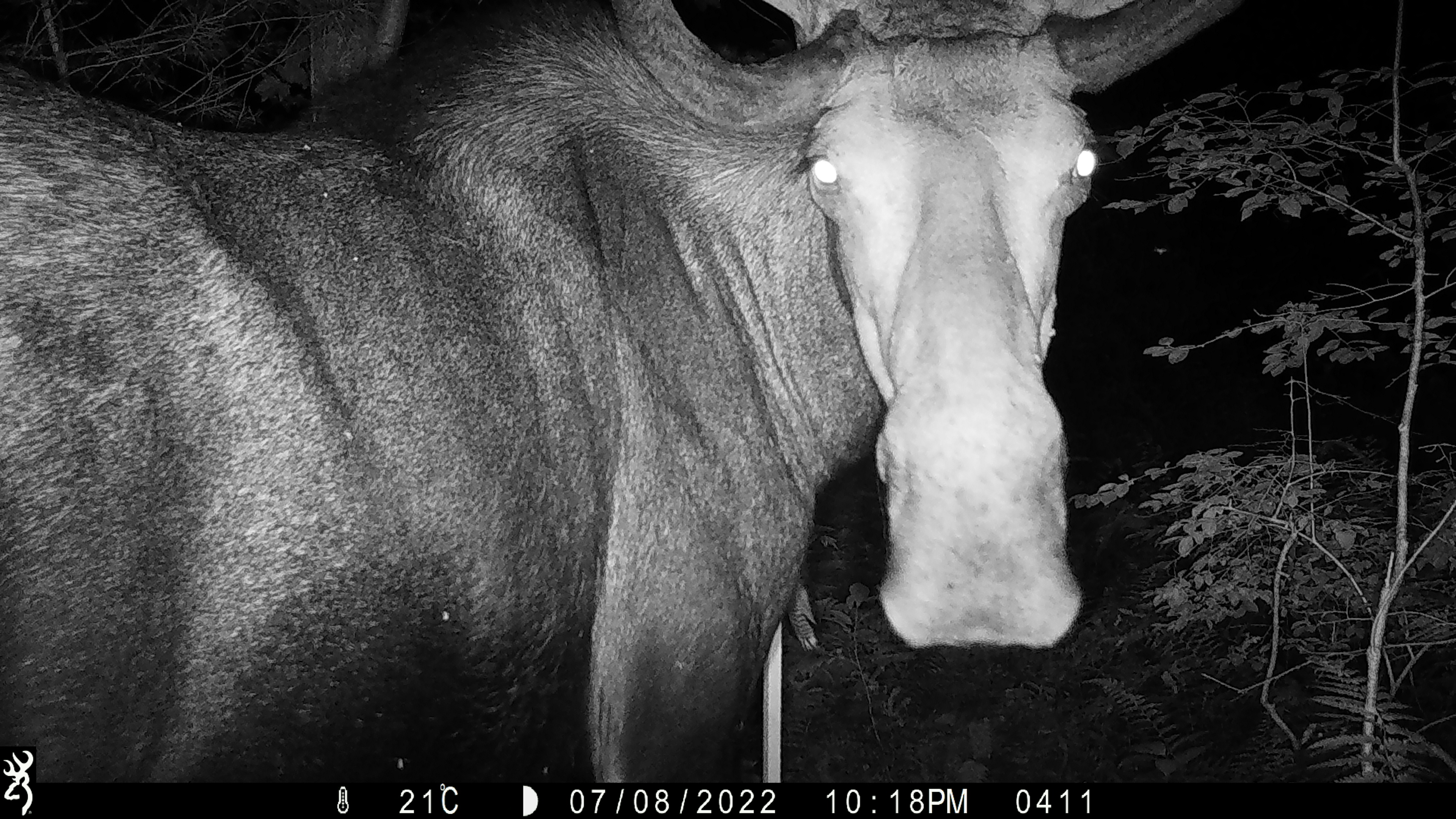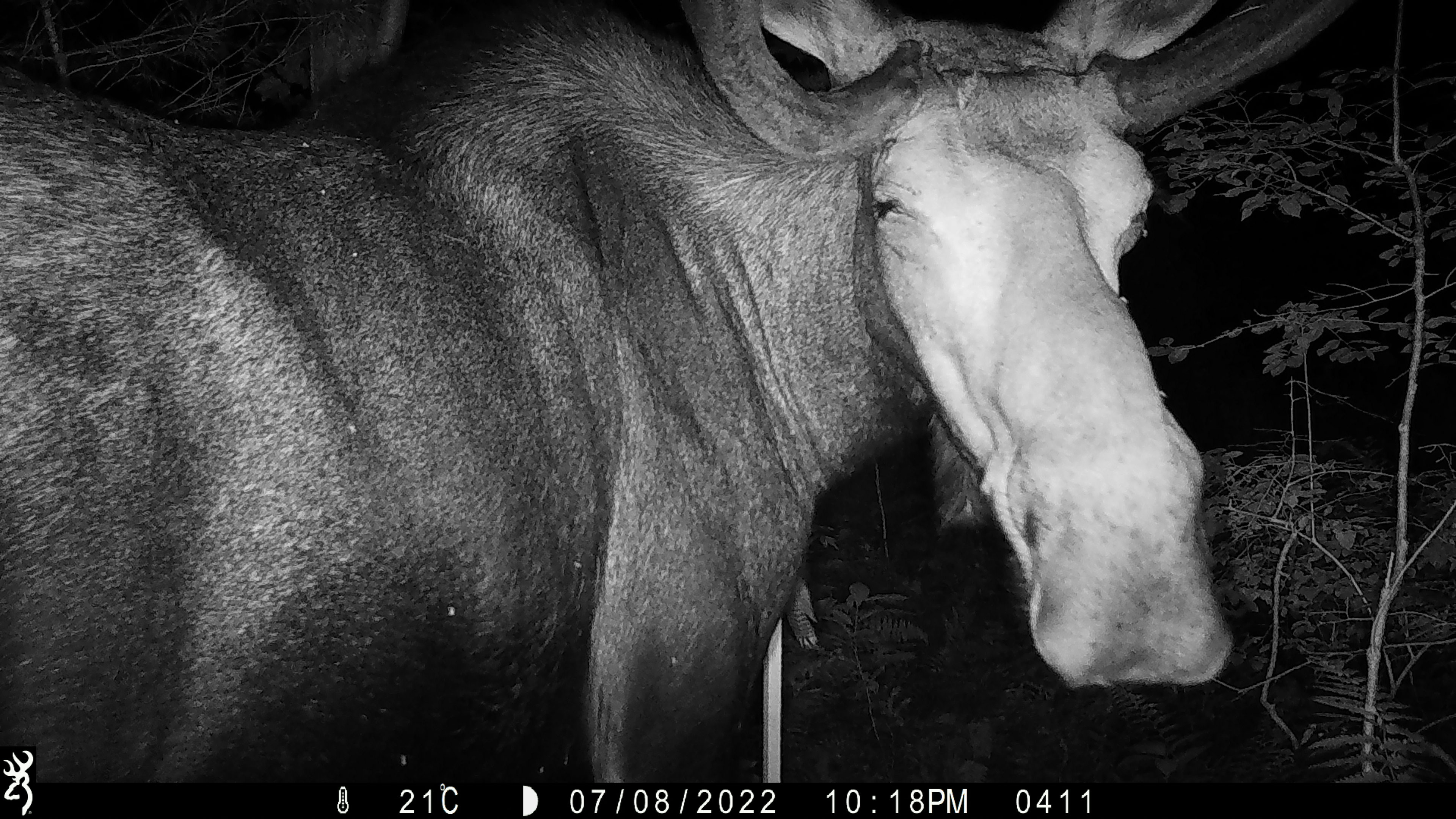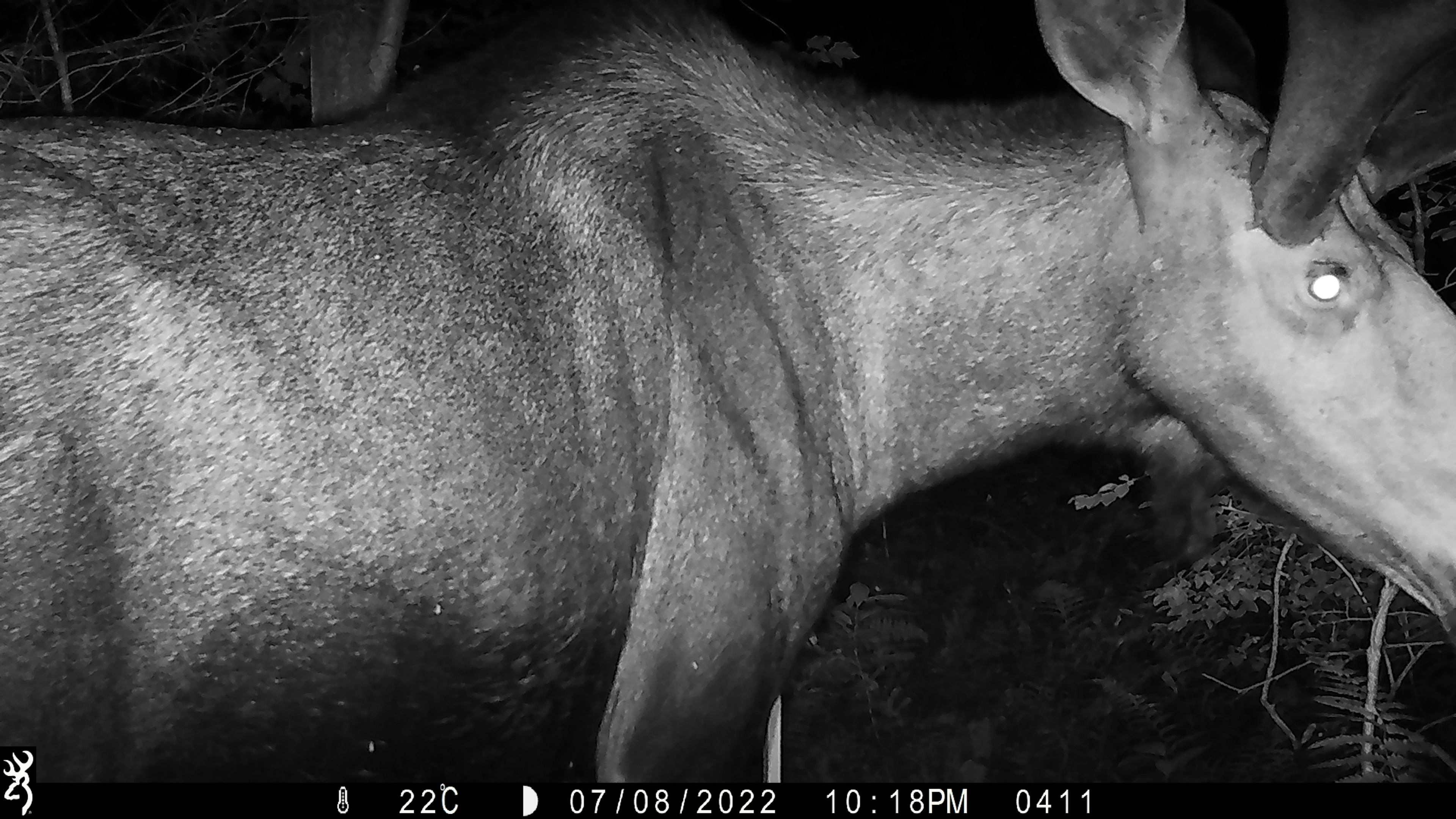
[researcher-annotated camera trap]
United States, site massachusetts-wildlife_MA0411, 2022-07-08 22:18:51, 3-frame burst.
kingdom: Animalia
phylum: Chordata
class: Mammalia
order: Artiodactyla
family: Cervidae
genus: Alces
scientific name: Alces alces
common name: moose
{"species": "moose (Alces alces)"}